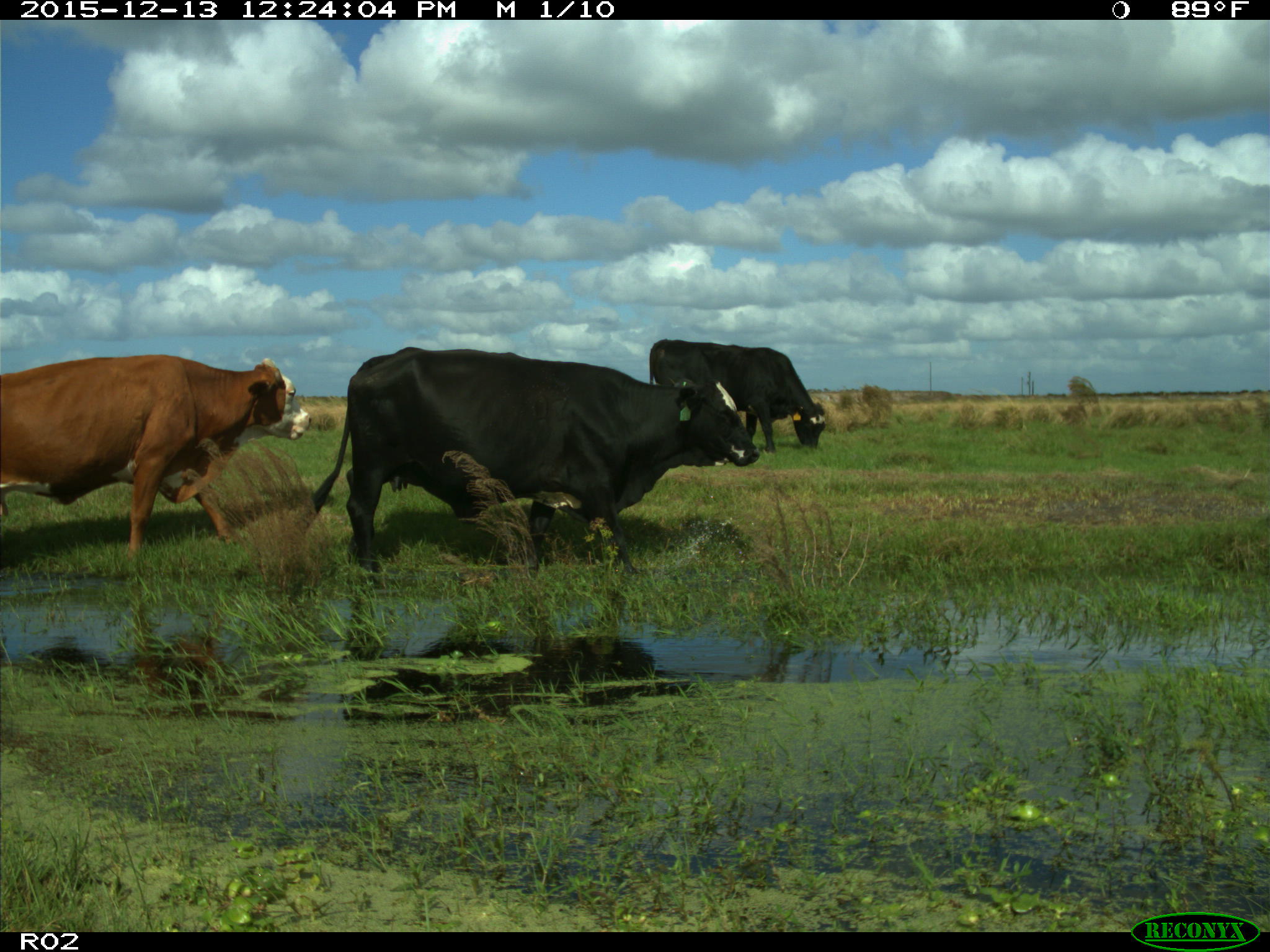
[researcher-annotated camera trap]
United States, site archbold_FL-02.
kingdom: Animalia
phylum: Chordata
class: Mammalia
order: Artiodactyla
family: Bovidae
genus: Bos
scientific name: Bos taurus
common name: domestic cow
Bos taurus (domestic cow).